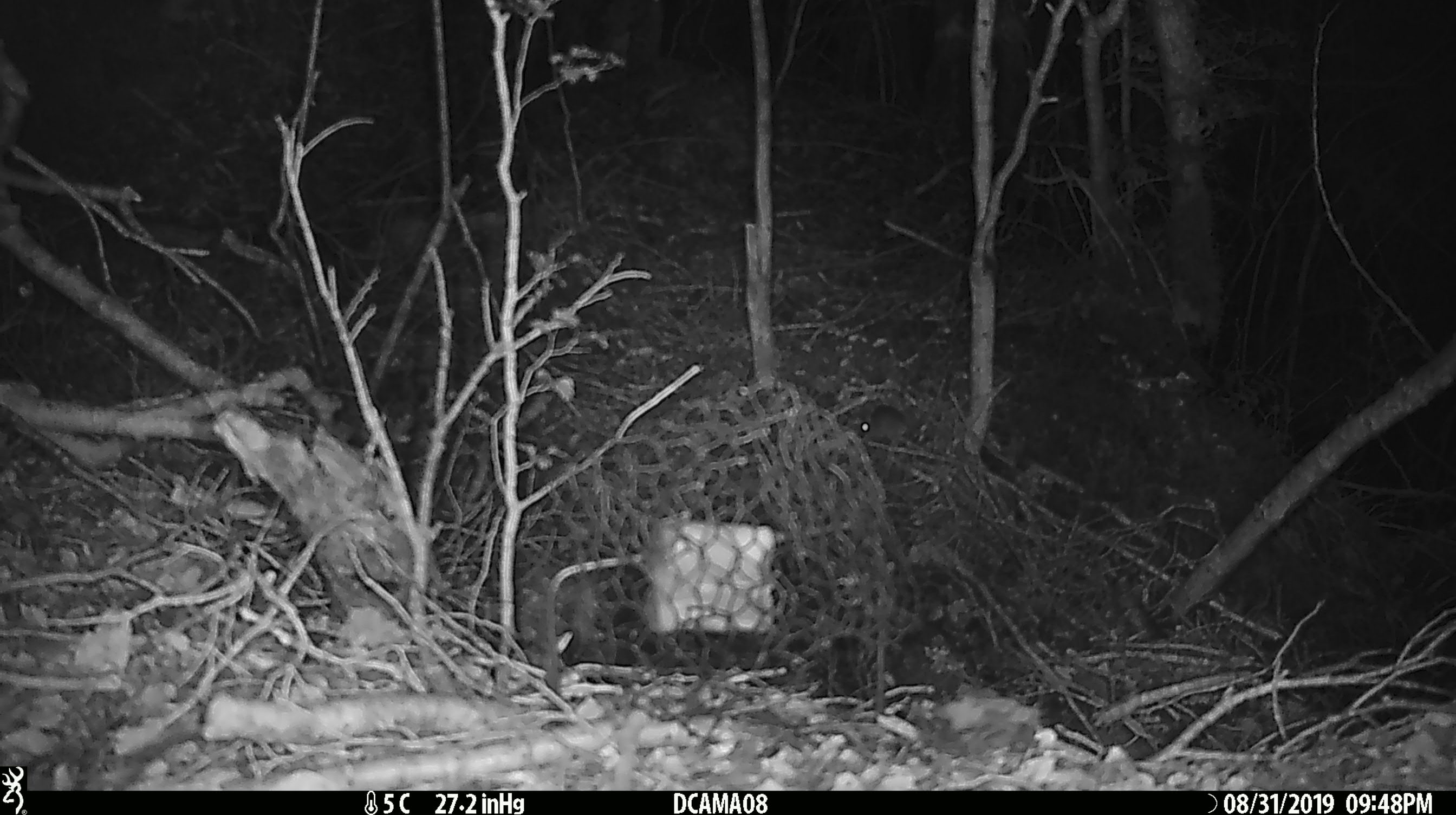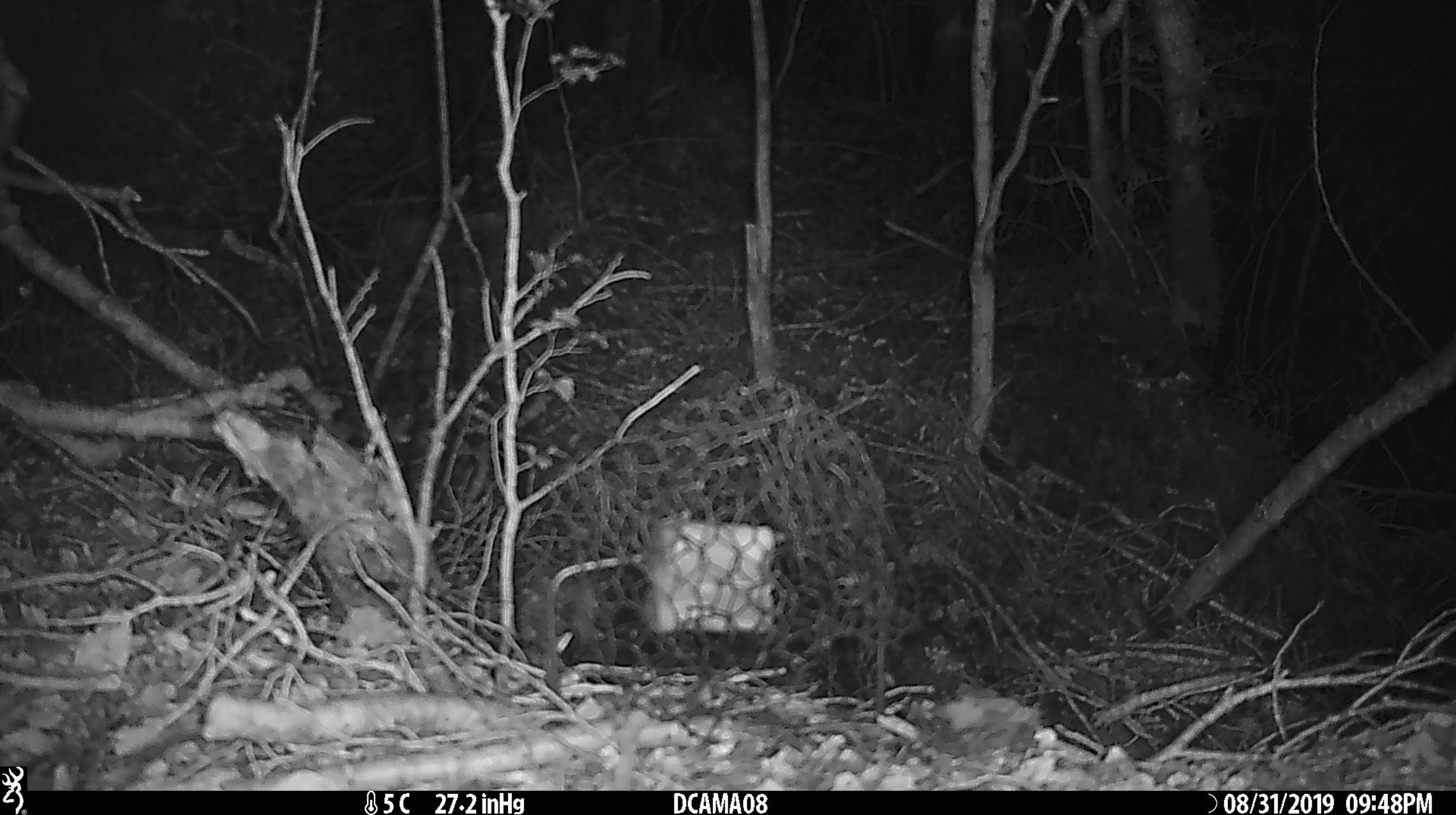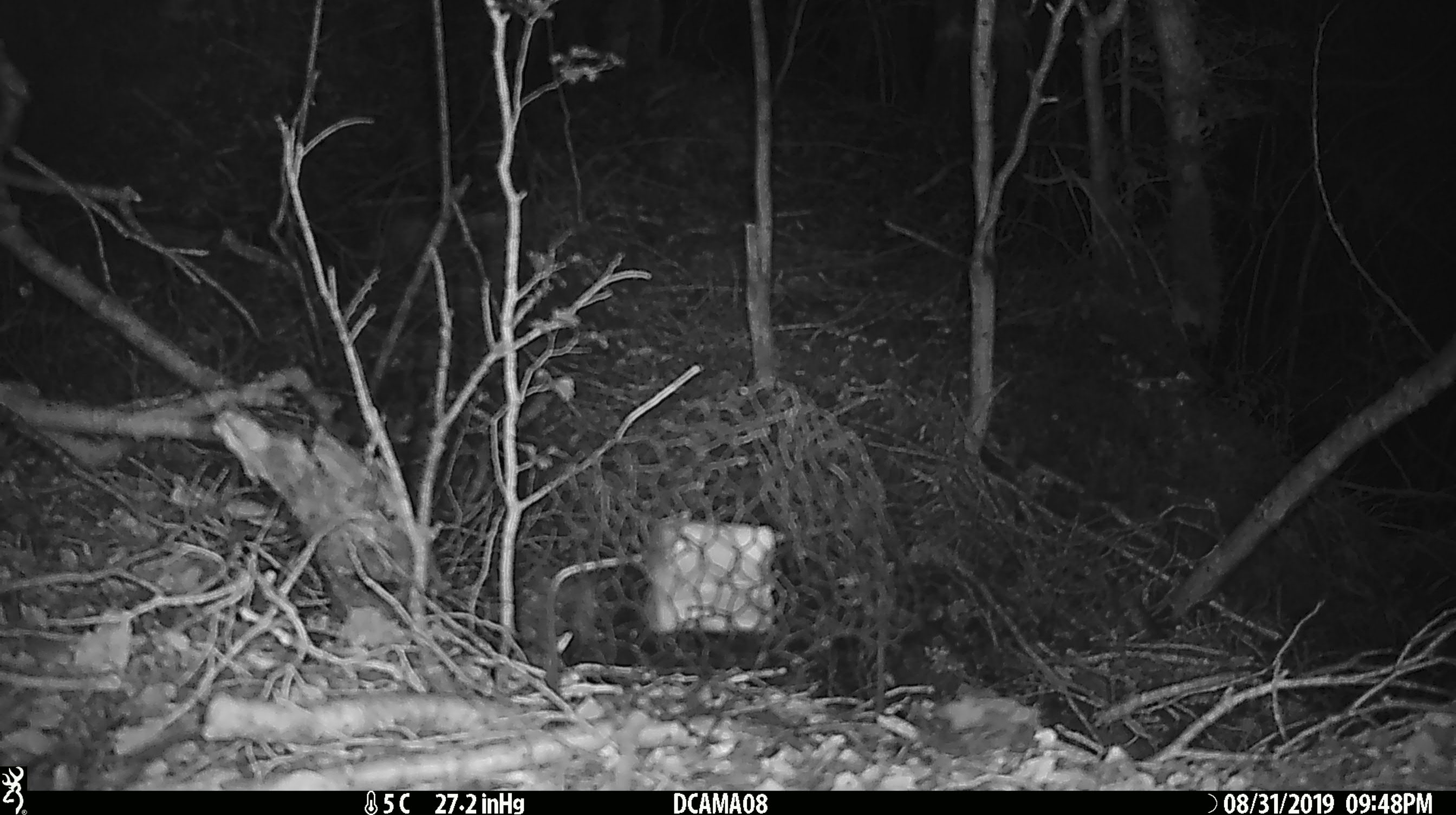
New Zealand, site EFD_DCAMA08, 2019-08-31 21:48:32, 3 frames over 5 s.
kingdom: Animalia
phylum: Chordata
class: Mammalia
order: Rodentia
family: Muridae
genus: Mus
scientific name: Mus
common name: mouse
Mouse (Mus).